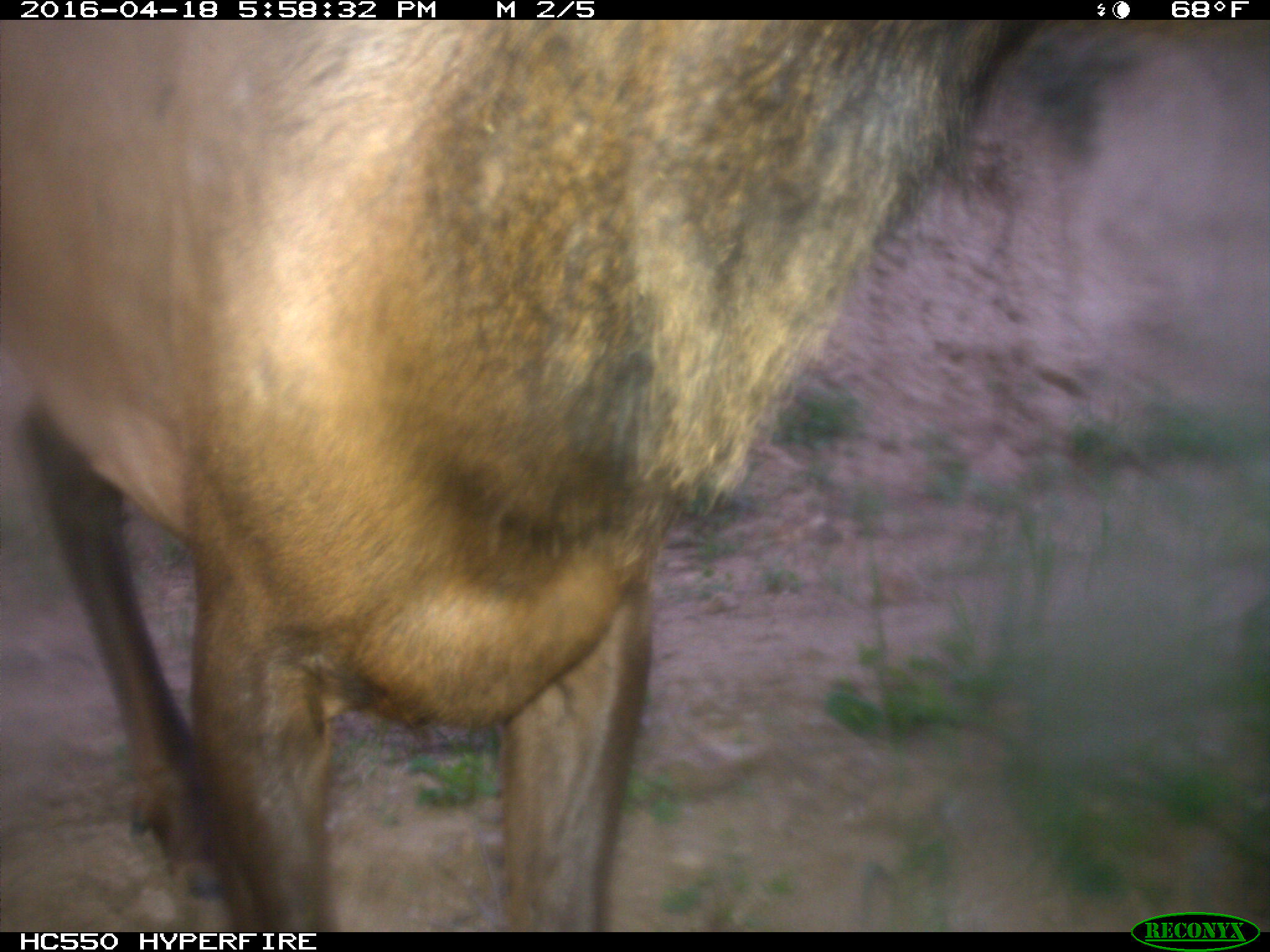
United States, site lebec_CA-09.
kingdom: Animalia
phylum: Chordata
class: Mammalia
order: Artiodactyla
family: Cervidae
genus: Cervus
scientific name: Cervus canadensis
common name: elk